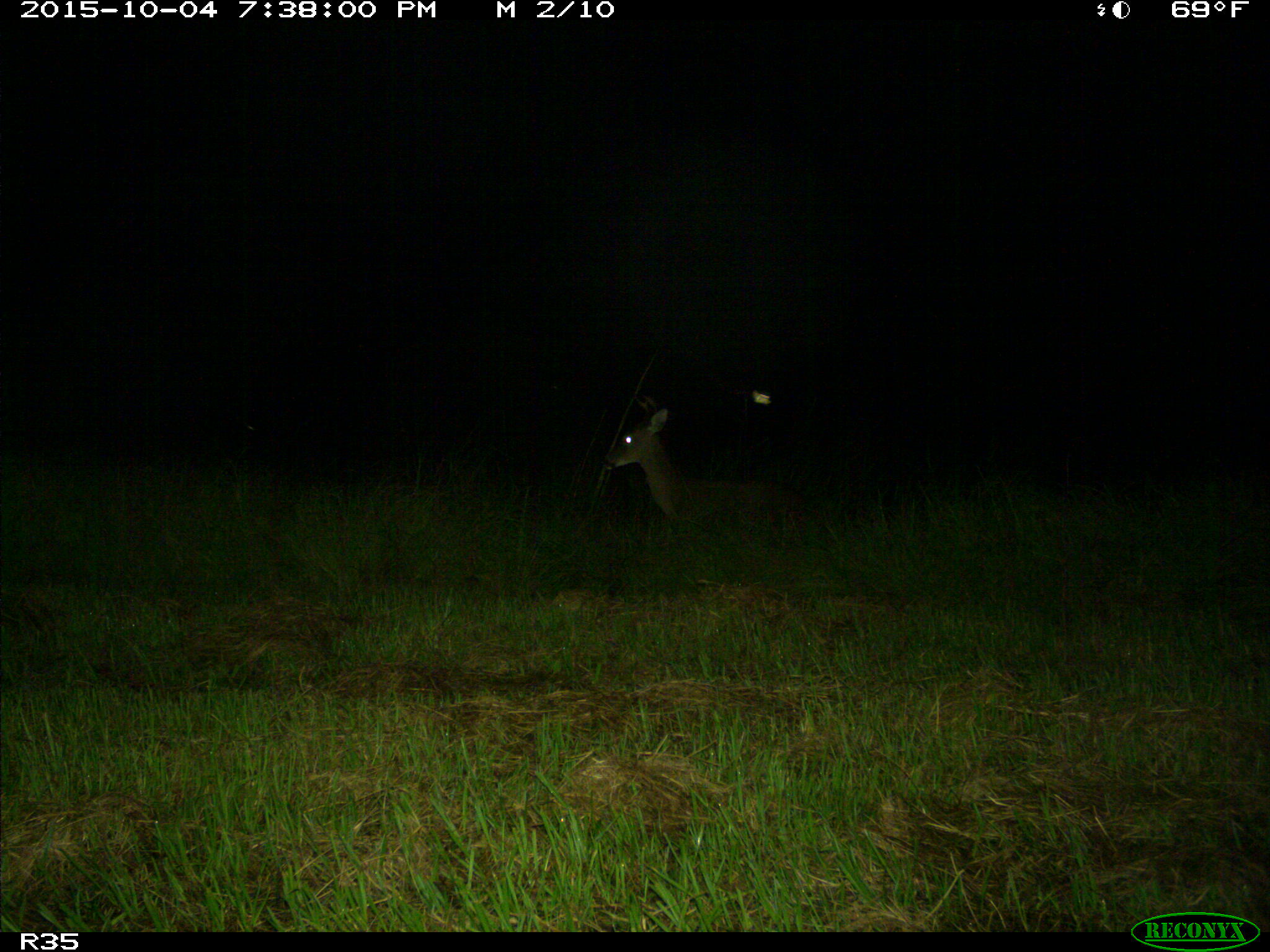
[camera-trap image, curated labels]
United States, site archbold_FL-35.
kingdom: Animalia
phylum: Chordata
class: Mammalia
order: Artiodactyla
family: Cervidae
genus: Odocoileus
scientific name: Odocoileus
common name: deer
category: unidentified deer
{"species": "unidentified deer (deer) (Odocoileus)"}